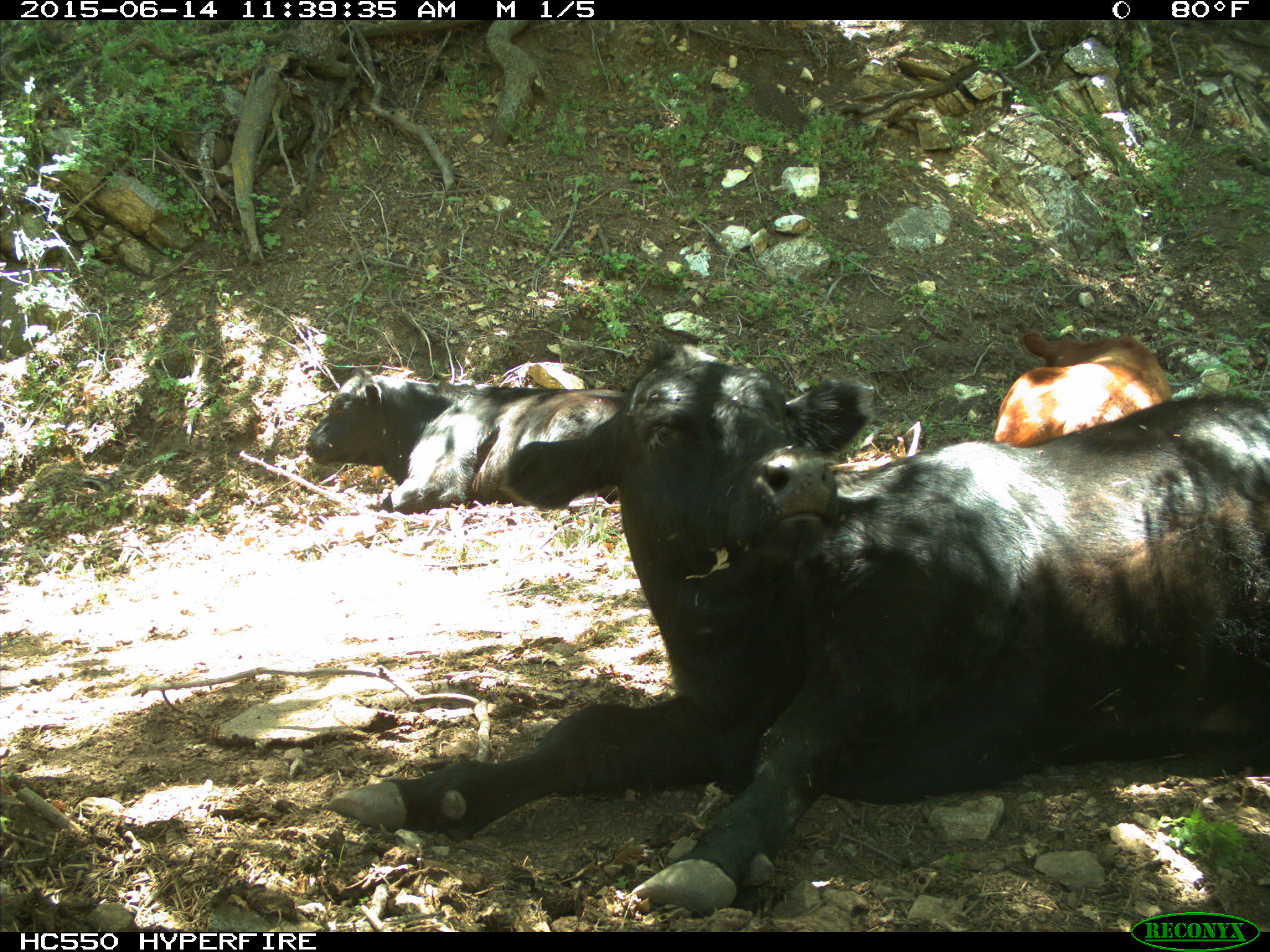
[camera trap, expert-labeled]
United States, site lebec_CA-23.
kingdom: Animalia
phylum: Chordata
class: Mammalia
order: Artiodactyla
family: Bovidae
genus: Bos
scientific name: Bos taurus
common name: domestic cow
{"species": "Bos taurus (domestic cow)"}